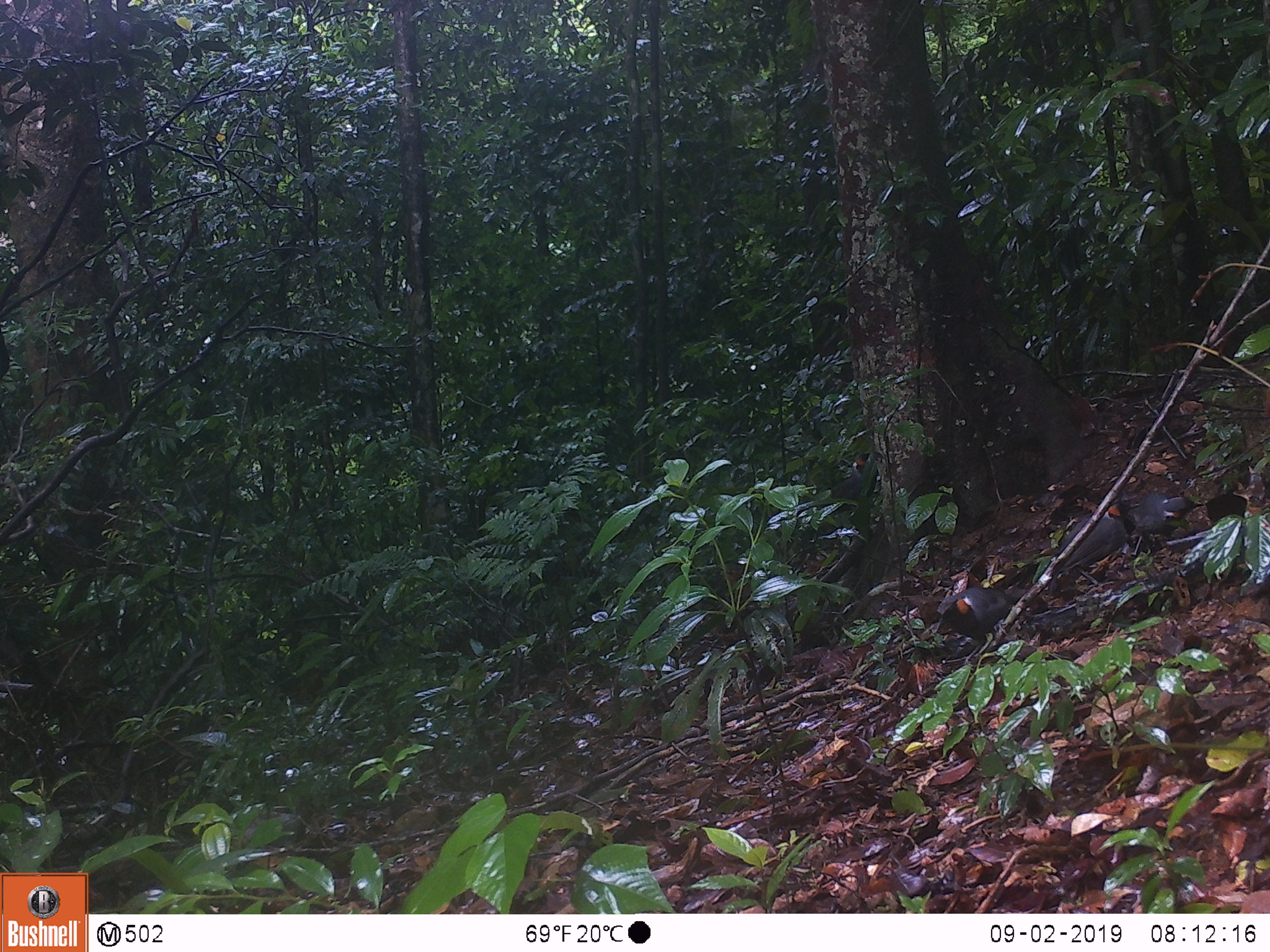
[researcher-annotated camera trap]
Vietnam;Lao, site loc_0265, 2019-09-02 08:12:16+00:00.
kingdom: Animalia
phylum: Chordata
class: Aves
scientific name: Aves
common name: bird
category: unidentified bird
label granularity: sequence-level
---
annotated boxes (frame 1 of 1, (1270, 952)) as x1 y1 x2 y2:
unidentified bird: 936 562 1038 666; 1047 496 1139 594; 1128 492 1204 538